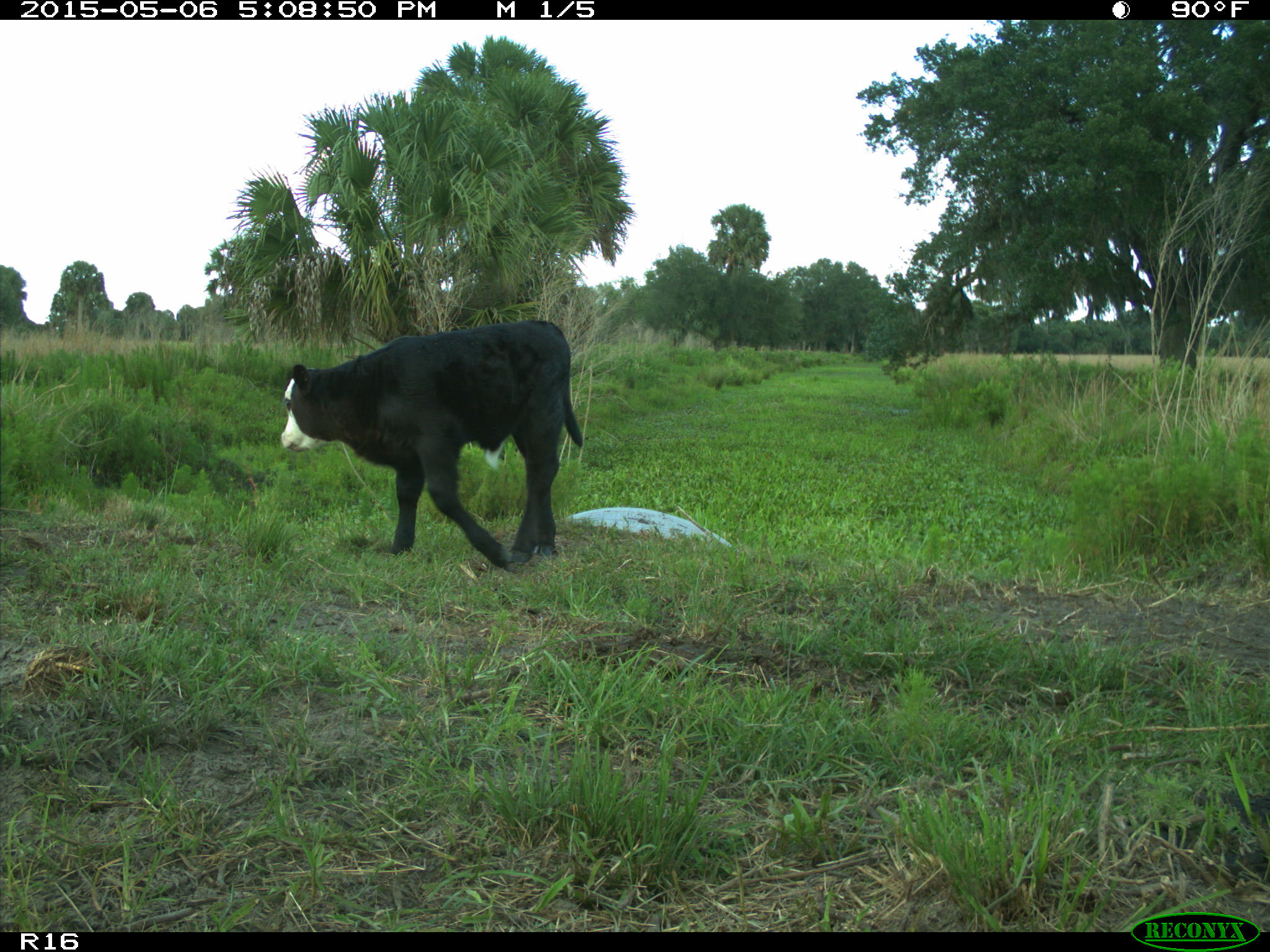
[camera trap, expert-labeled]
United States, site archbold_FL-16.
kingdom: Animalia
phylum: Chordata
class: Mammalia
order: Artiodactyla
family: Bovidae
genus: Bos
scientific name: Bos taurus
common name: domestic cow